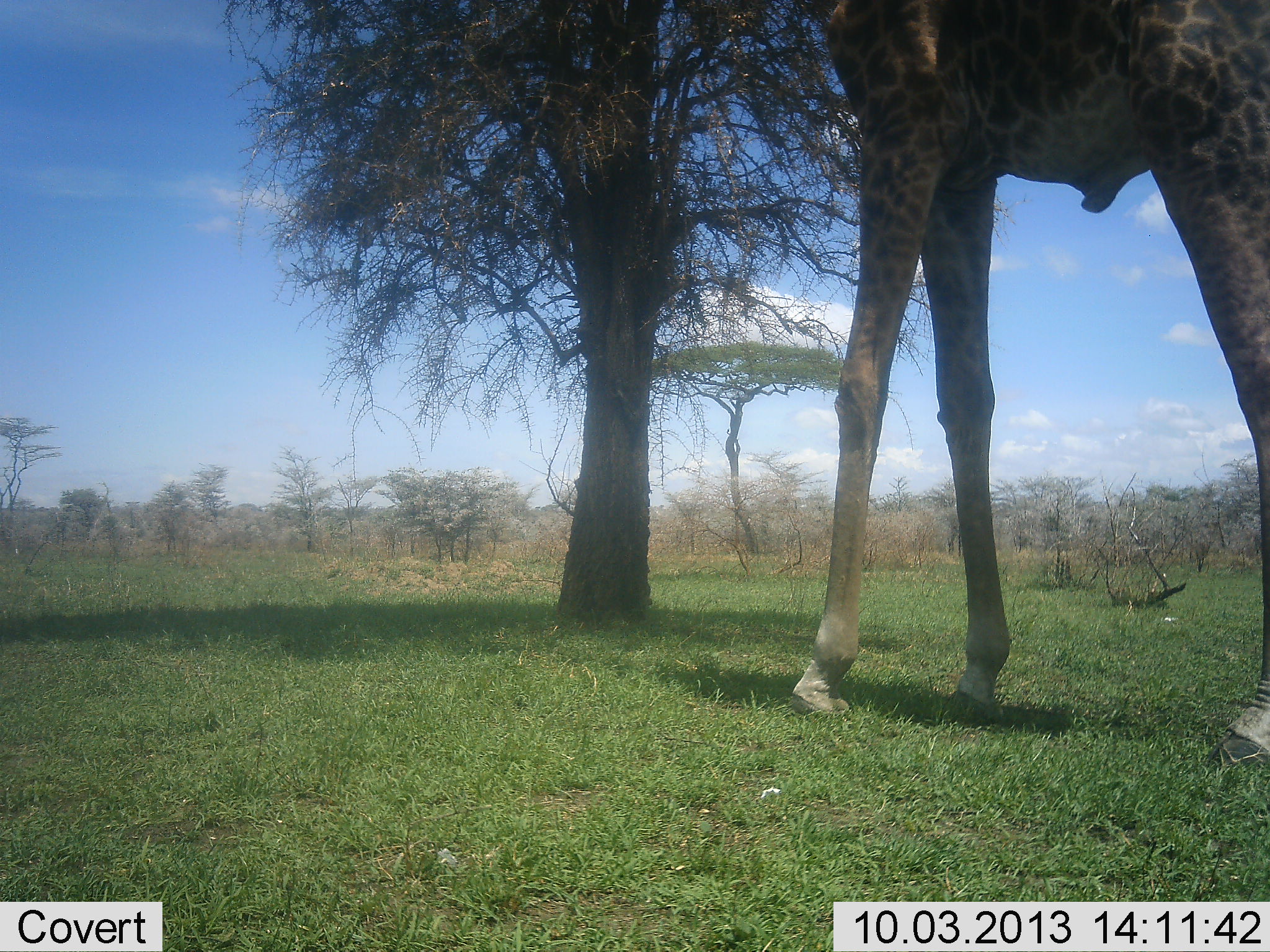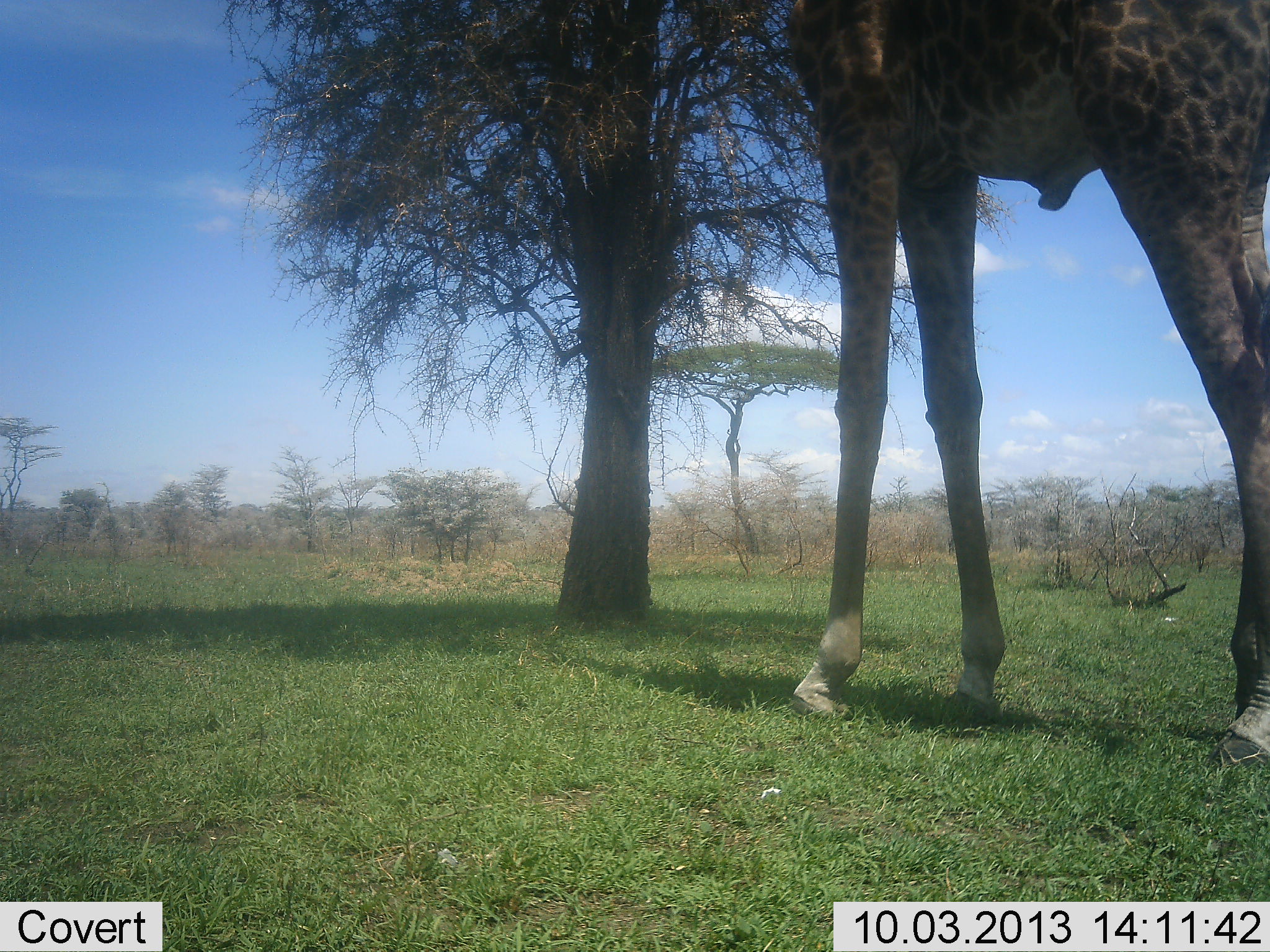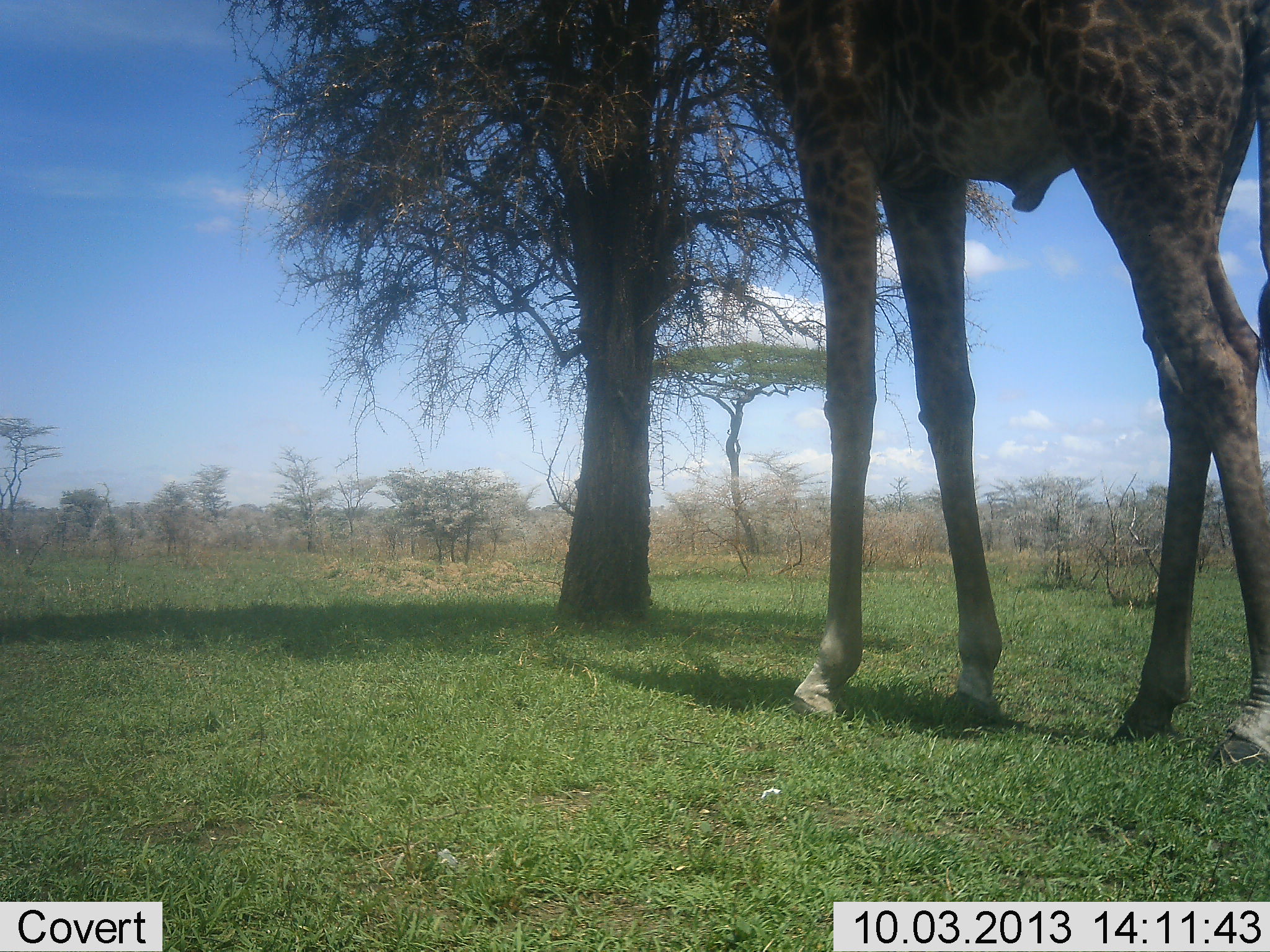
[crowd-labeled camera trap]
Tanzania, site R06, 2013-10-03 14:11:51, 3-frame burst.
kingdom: Animalia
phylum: Chordata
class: Mammalia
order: Artiodactyla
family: Giraffidae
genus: Giraffa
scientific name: Giraffa camelopardalis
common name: giraffe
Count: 1.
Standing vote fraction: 58%.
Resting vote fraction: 0%.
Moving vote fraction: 11%.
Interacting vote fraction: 0%.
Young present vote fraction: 0%.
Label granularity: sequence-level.